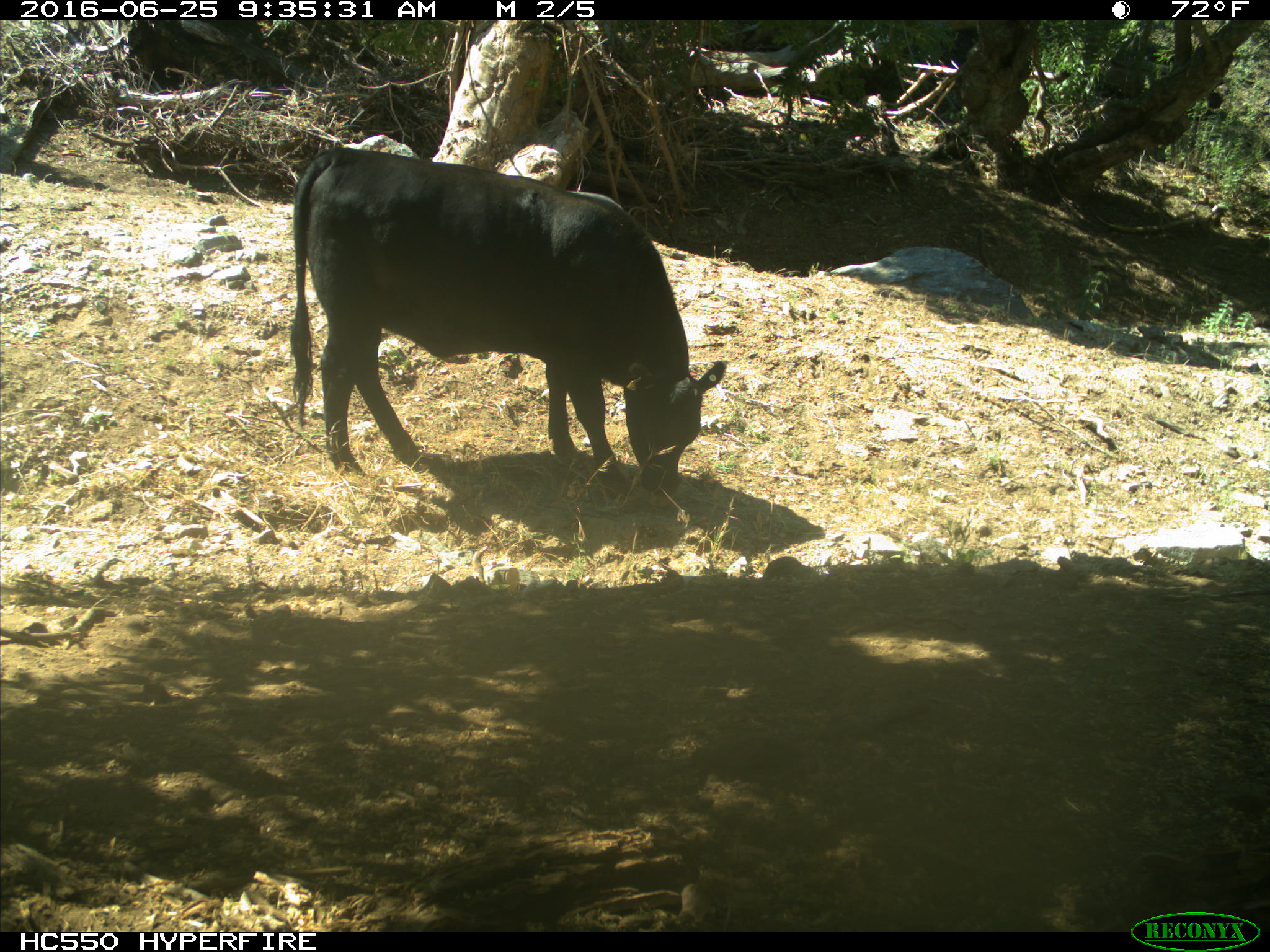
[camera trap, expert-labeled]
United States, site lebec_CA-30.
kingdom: Animalia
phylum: Chordata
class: Mammalia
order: Artiodactyla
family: Bovidae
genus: Bos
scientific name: Bos taurus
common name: domestic cow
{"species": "Bos taurus (domestic cow)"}